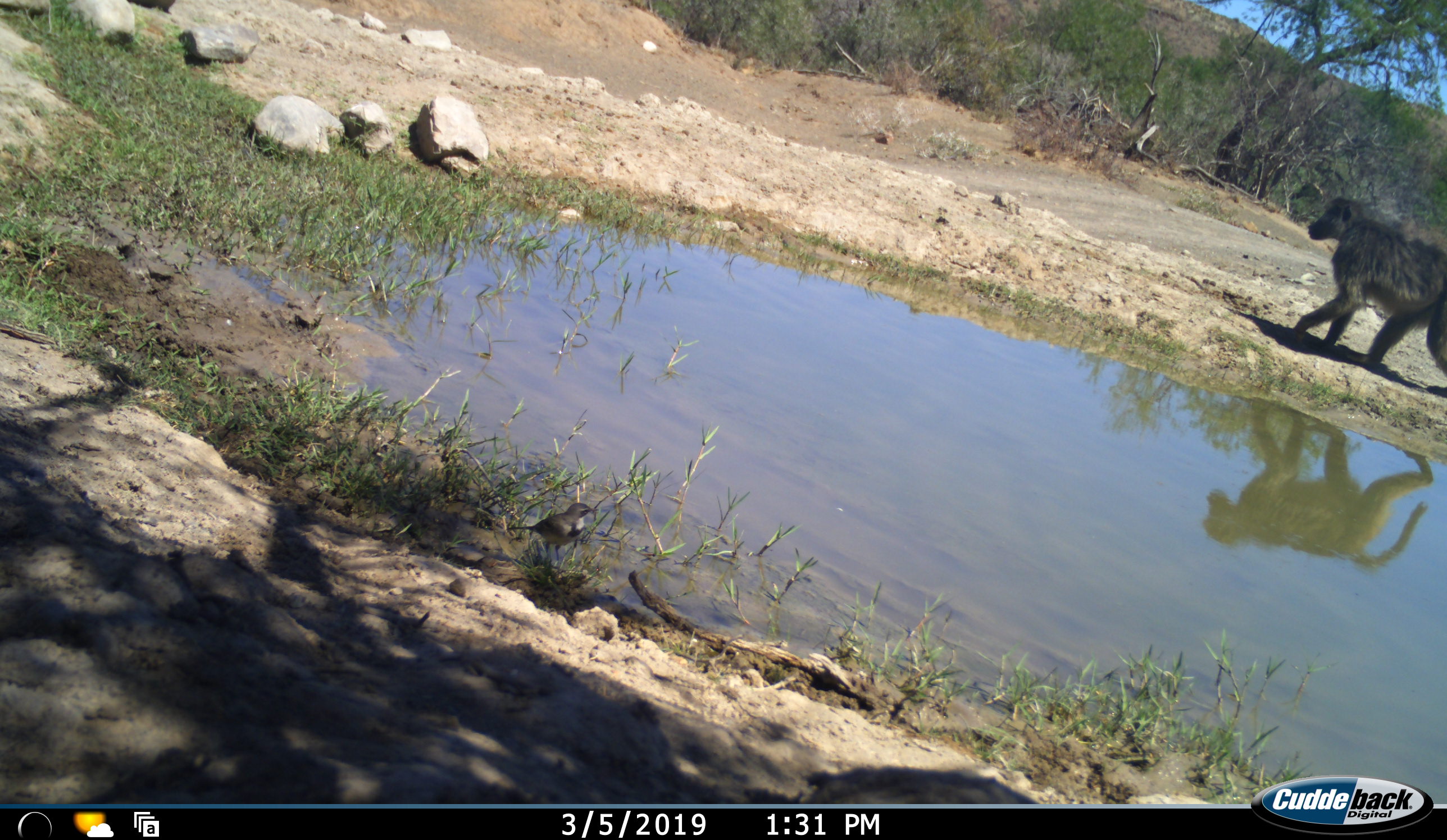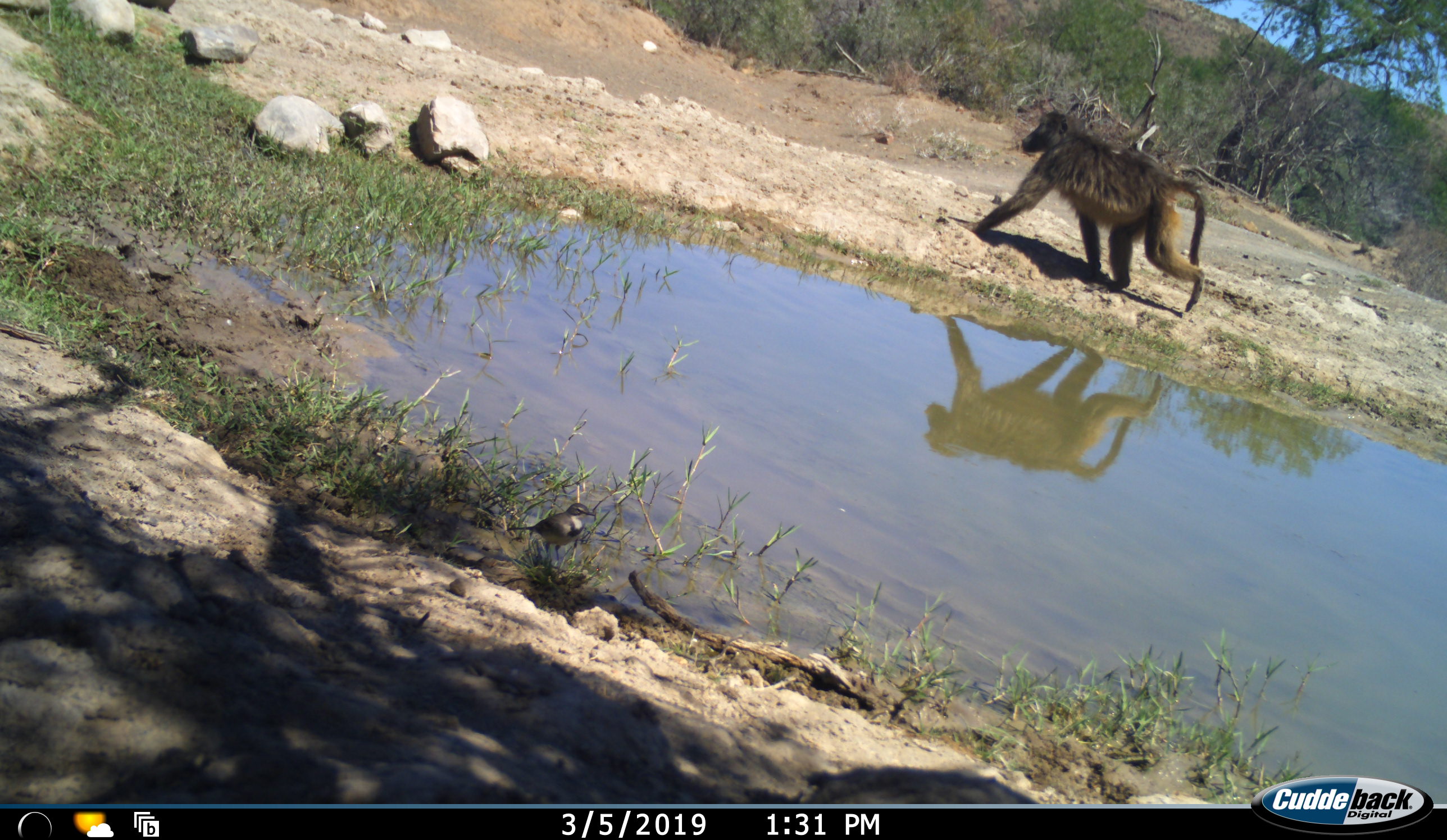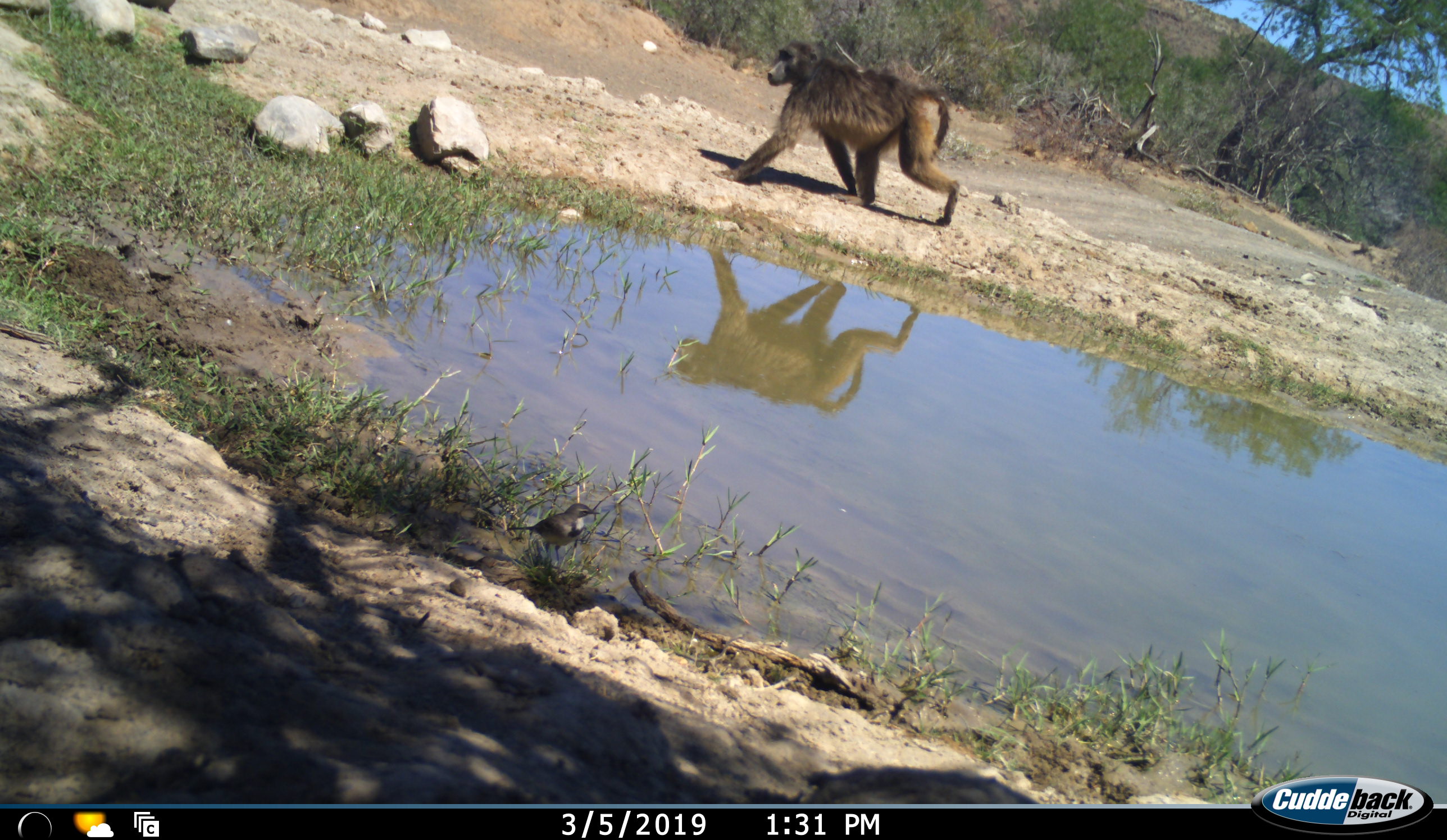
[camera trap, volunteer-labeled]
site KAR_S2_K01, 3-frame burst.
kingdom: Animalia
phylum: Chordata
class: Mammalia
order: Primates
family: Cercopithecidae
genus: Papio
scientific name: Papio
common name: baboon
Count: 1.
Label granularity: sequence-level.